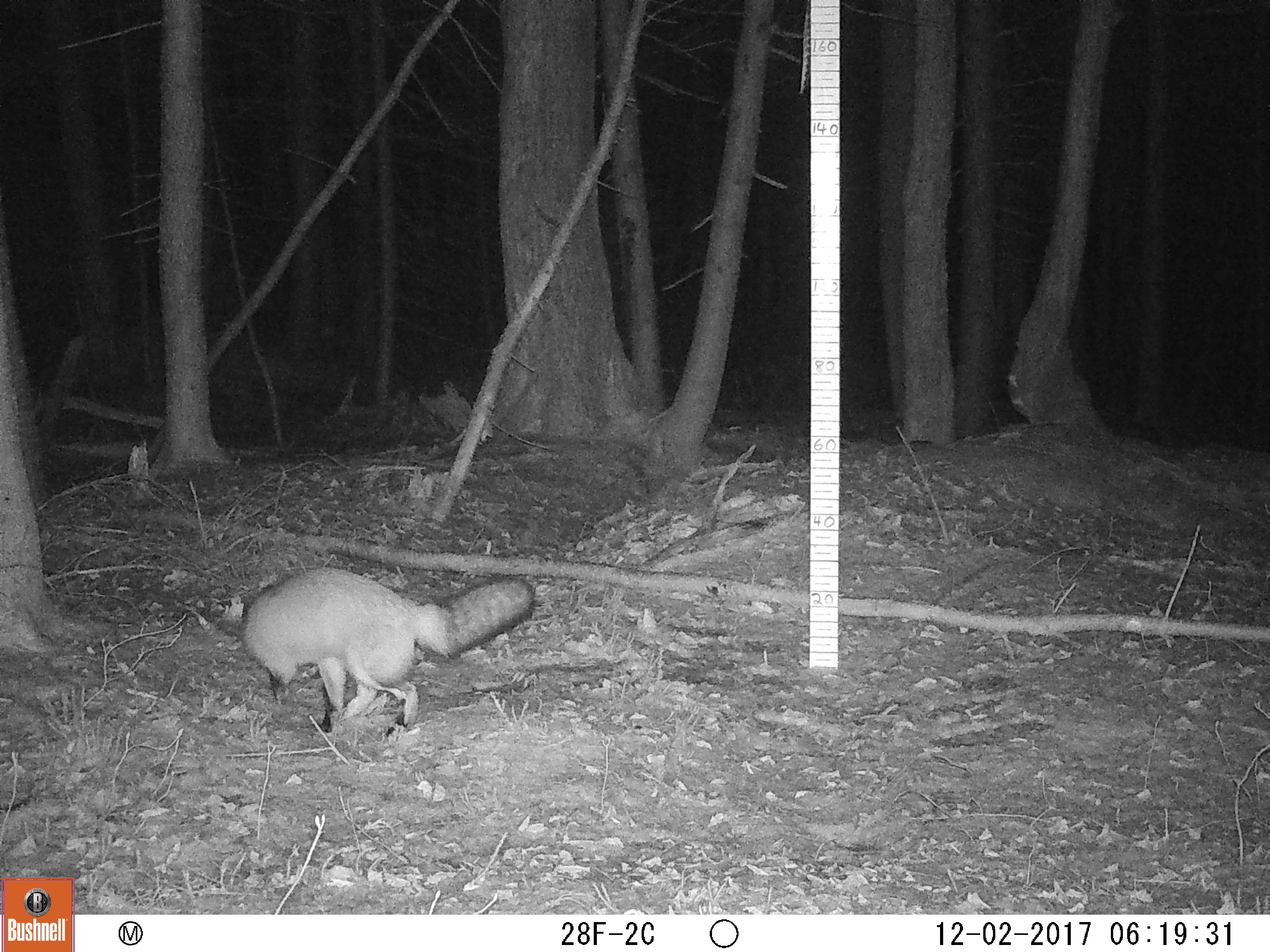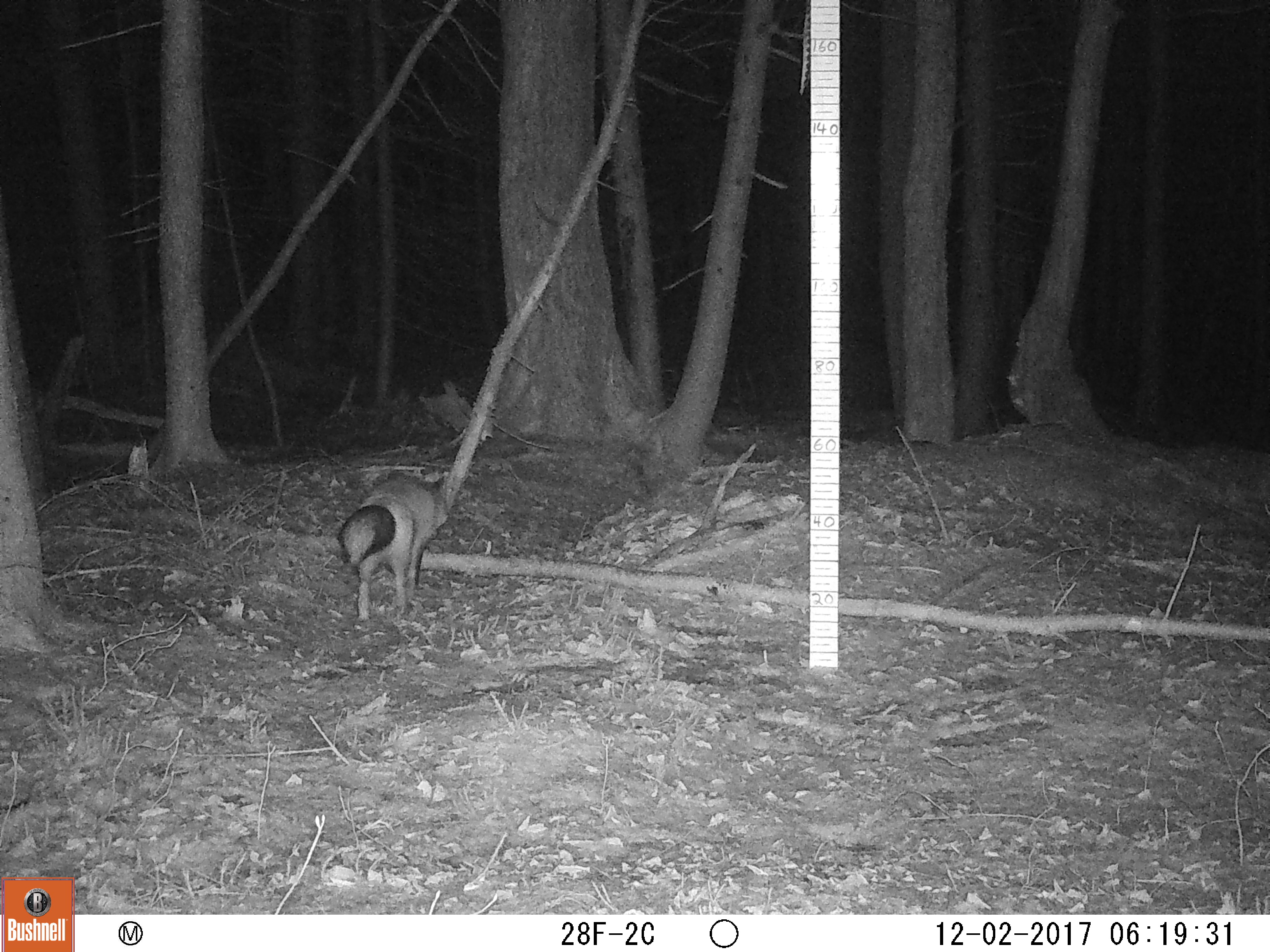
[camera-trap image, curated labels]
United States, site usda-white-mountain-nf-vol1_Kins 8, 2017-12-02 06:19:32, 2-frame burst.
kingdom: Animalia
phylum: Chordata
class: Mammalia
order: Carnivora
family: Canidae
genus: Vulpes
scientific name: Vulpes vulpes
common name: red fox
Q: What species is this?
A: Red fox (Vulpes vulpes).